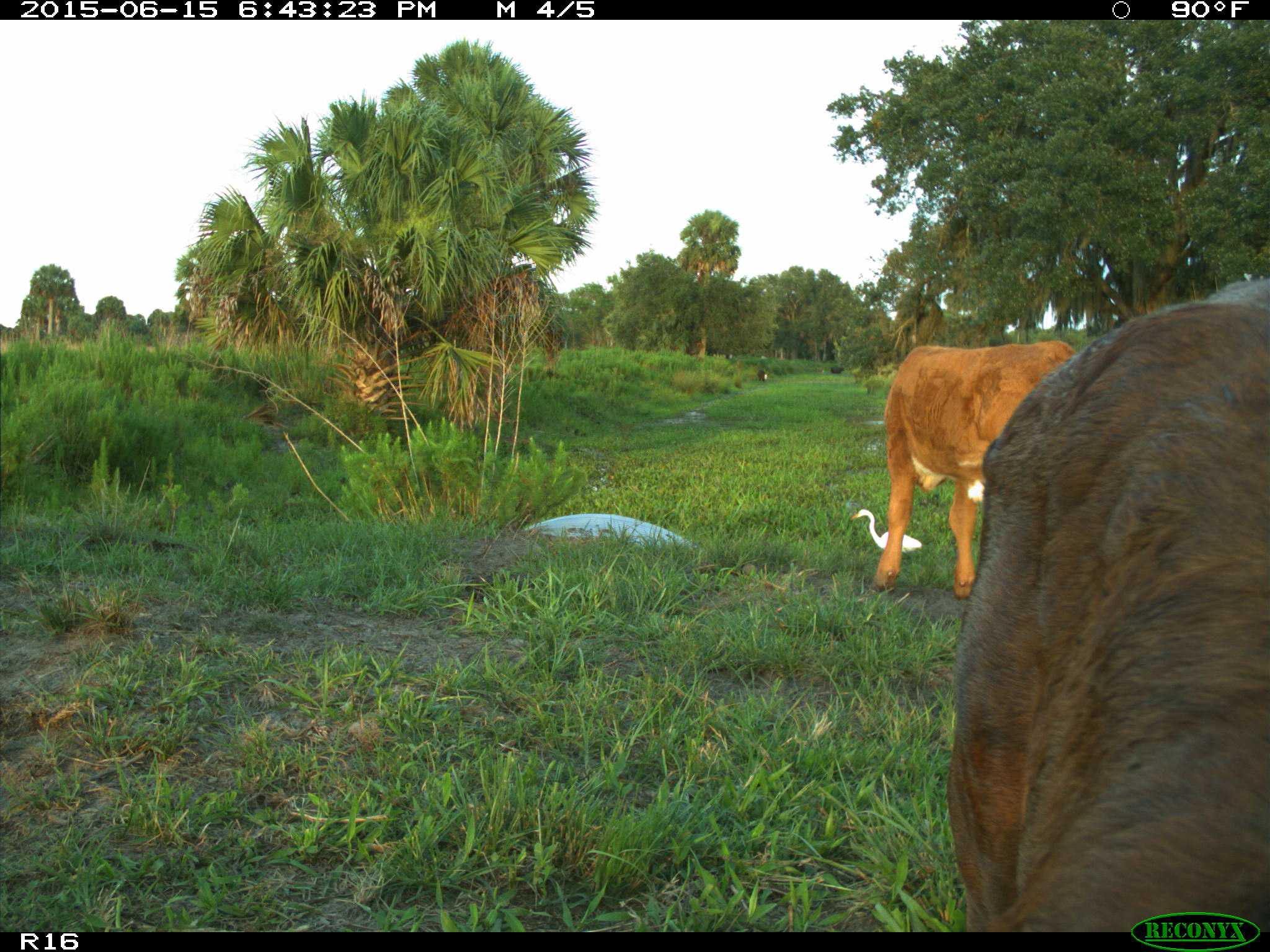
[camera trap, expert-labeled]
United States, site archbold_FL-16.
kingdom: Animalia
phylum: Chordata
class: Mammalia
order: Artiodactyla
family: Bovidae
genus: Bos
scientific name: Bos taurus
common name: domestic cow